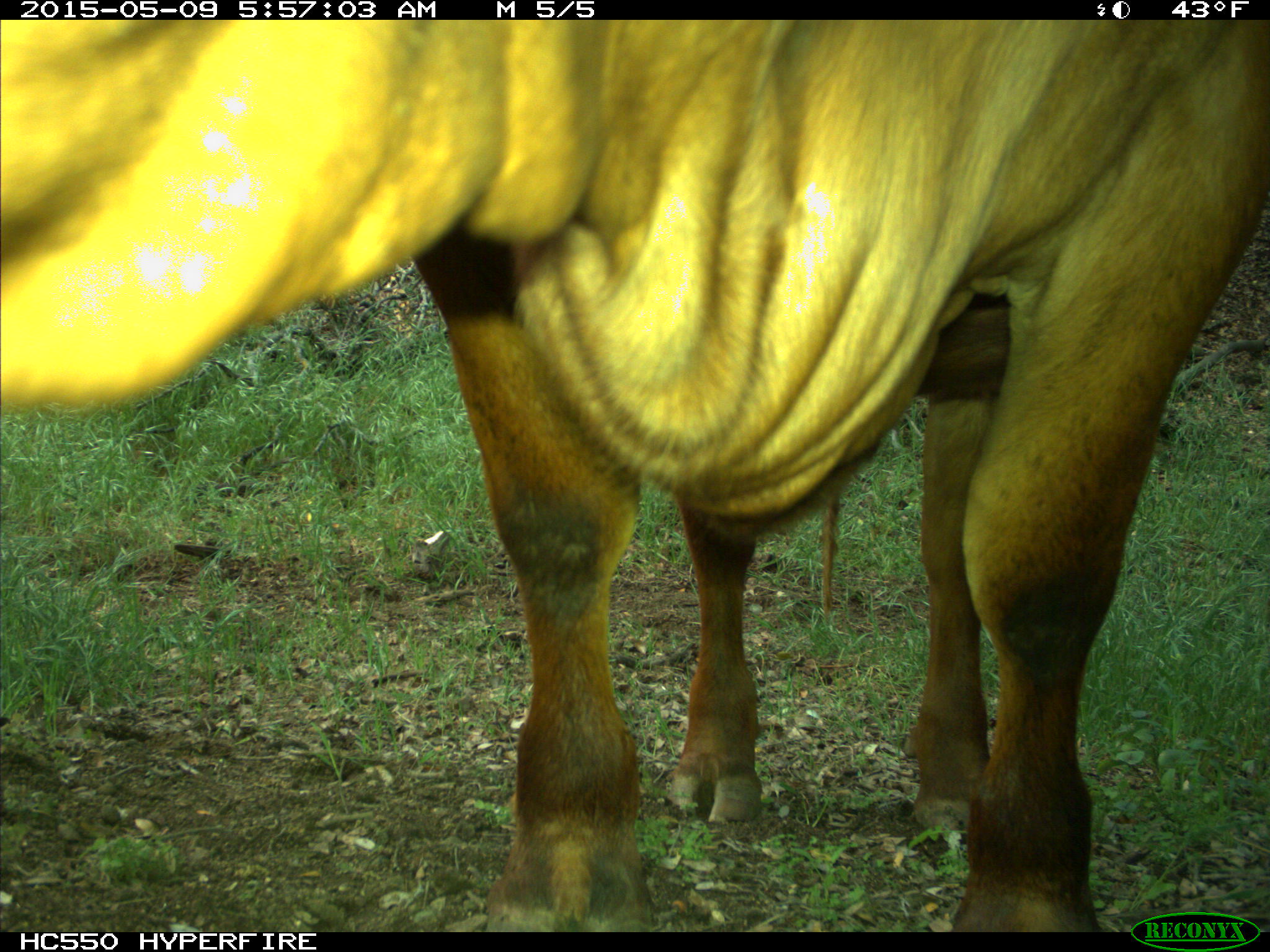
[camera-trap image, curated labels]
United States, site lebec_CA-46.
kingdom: Animalia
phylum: Chordata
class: Mammalia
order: Artiodactyla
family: Bovidae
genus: Bos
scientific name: Bos taurus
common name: domestic cow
Bos taurus (domestic cow).